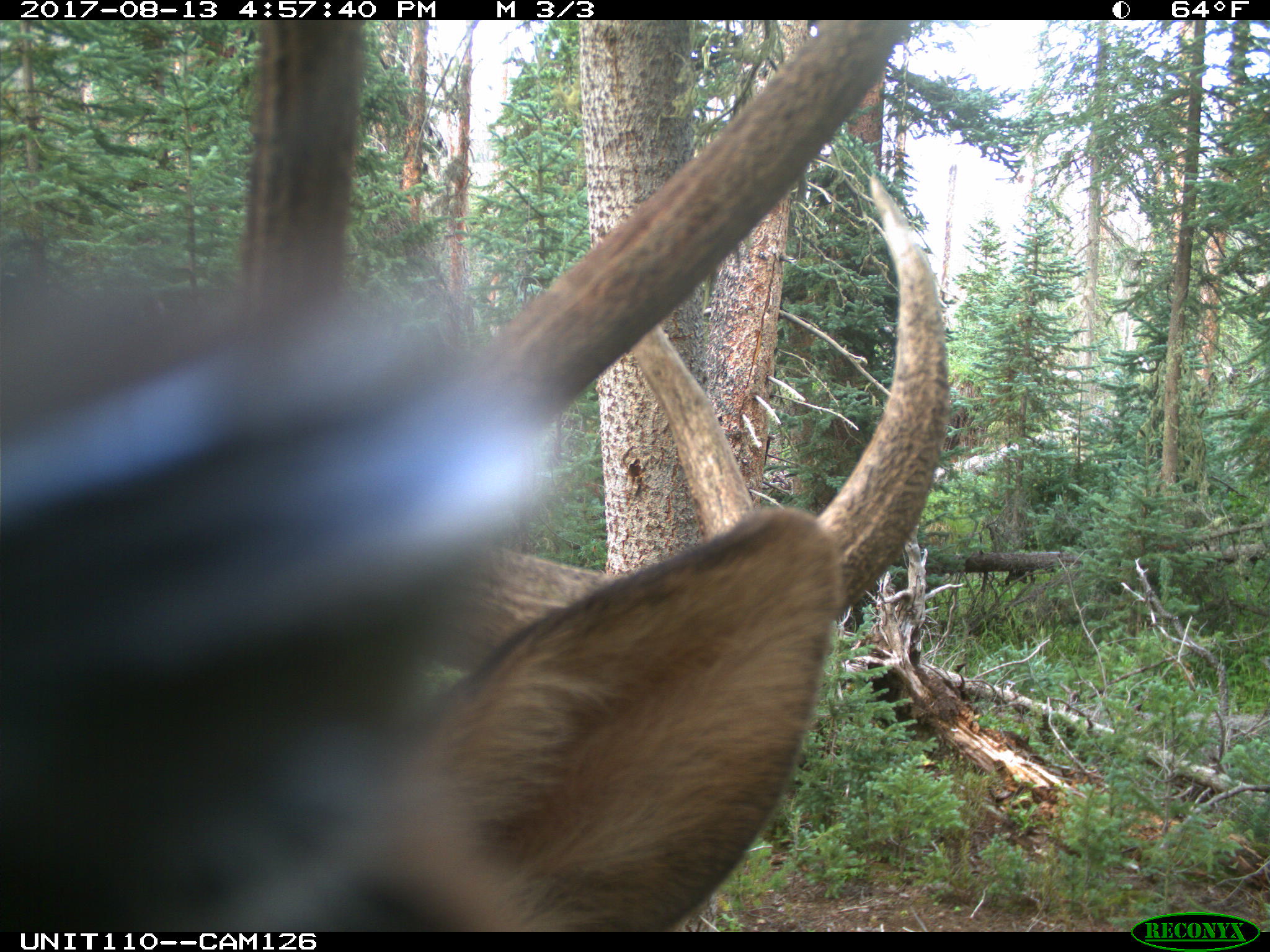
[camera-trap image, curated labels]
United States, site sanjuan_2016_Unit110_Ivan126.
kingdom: Animalia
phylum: Chordata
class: Mammalia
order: Artiodactyla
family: Cervidae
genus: Cervus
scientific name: Cervus elaphus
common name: red deer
Cervus elaphus (red deer).